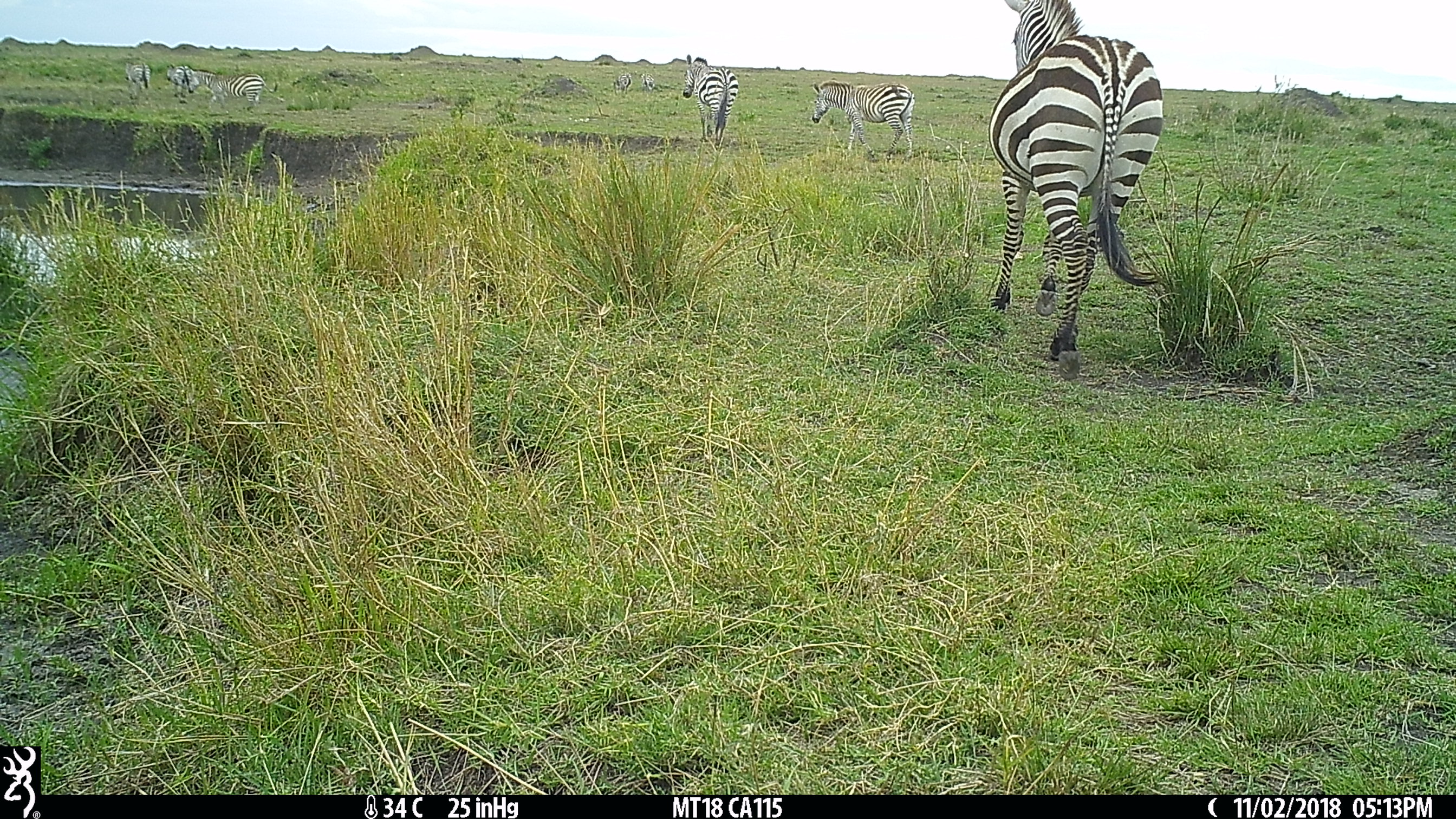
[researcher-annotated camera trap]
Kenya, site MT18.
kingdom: Animalia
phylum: Chordata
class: Mammalia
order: Perissodactyla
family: Equidae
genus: Equus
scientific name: Equus quagga burchellii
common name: burchell's zebra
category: zebra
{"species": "zebra (burchell's zebra) (Equus quagga burchellii)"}